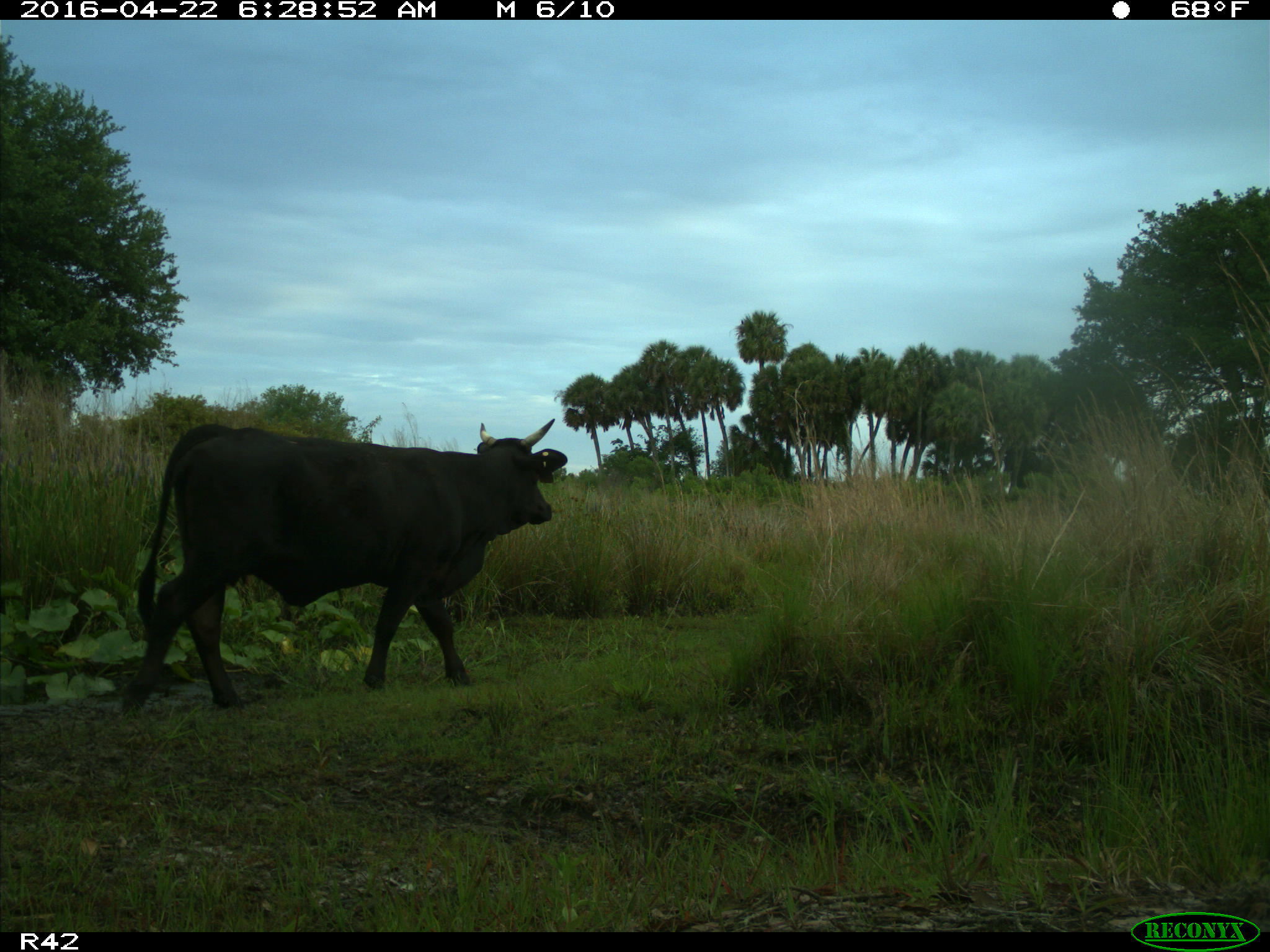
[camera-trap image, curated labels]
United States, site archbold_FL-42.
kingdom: Animalia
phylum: Chordata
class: Mammalia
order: Artiodactyla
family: Bovidae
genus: Bos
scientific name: Bos taurus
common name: domestic cow